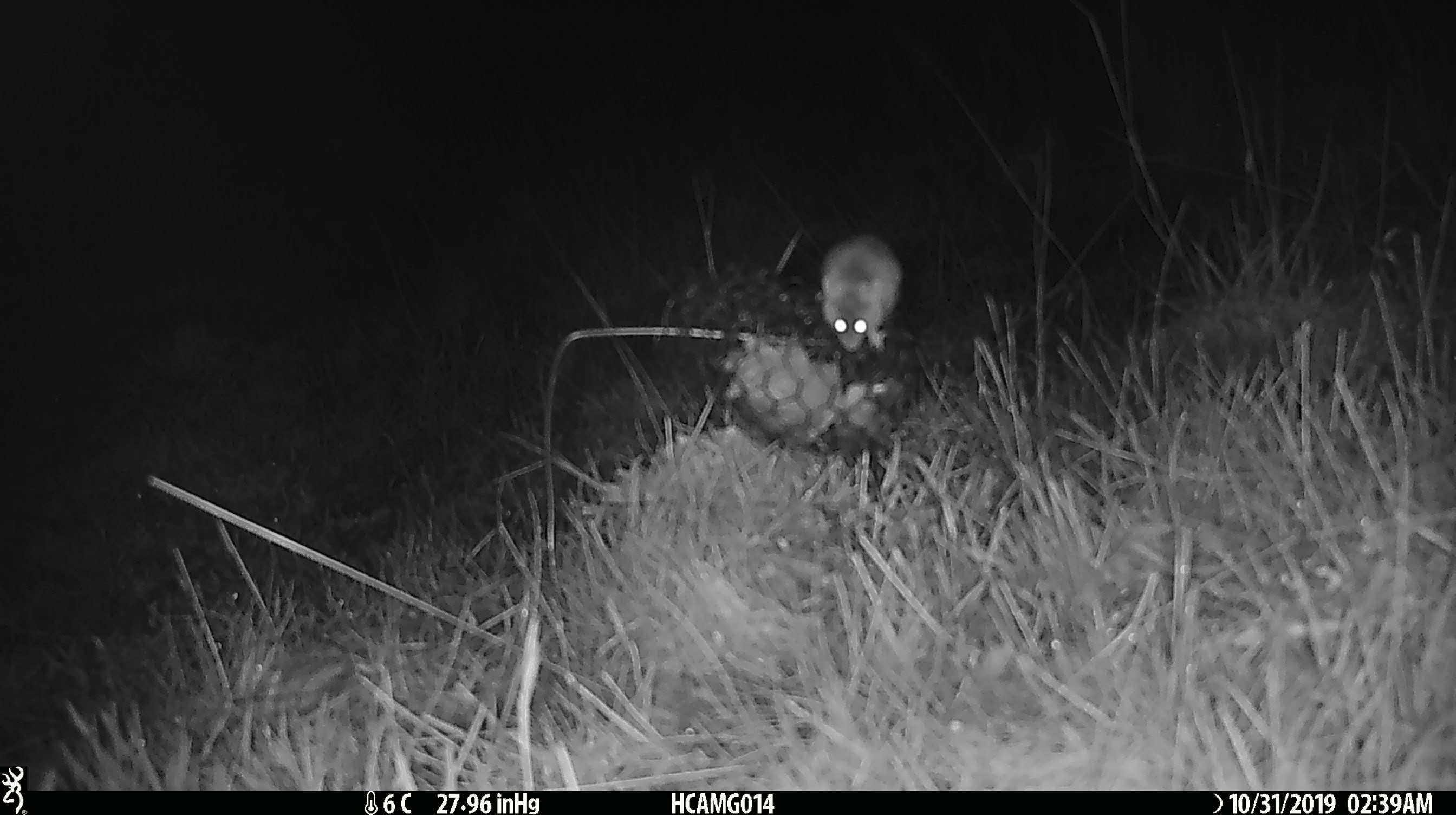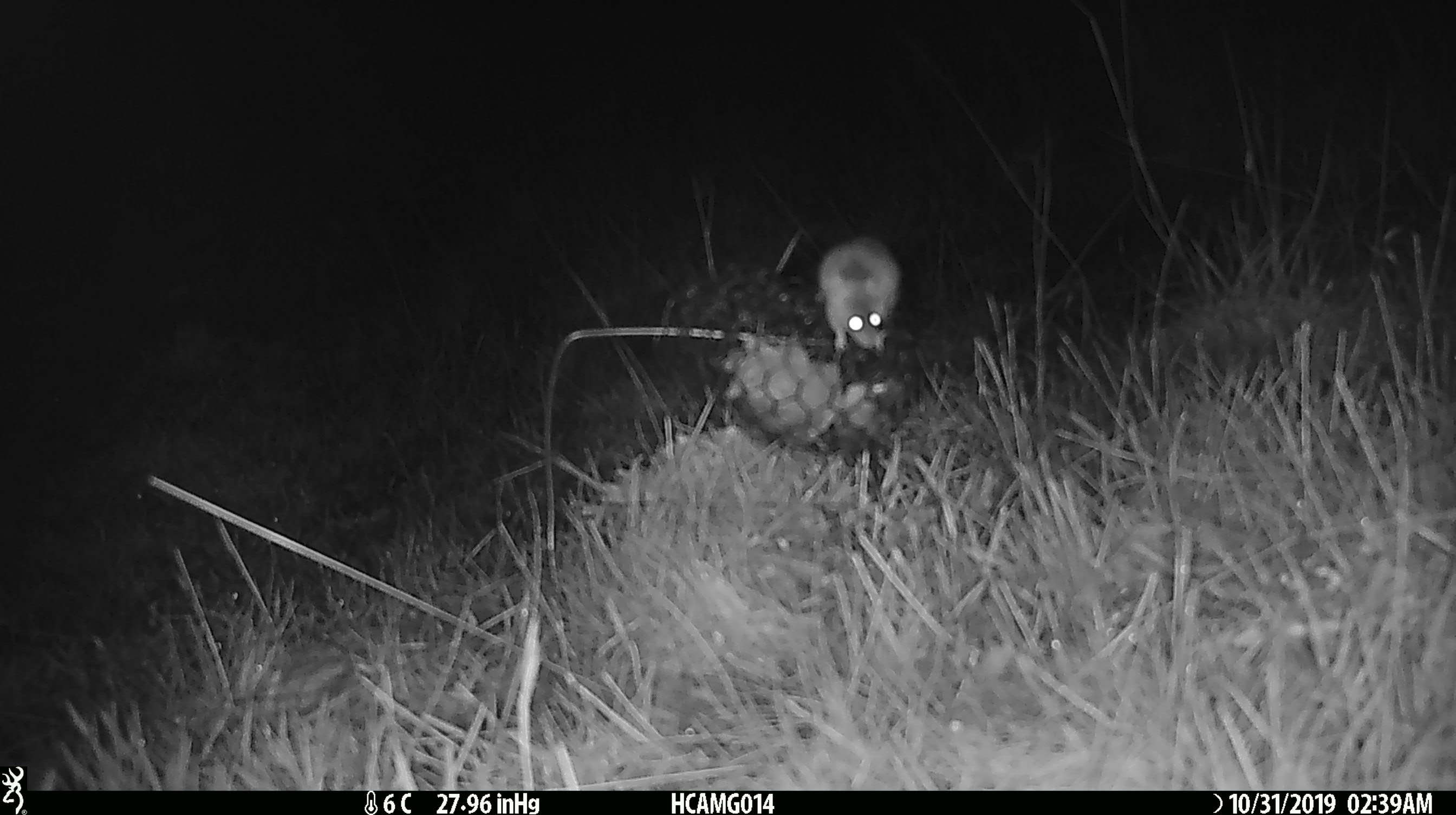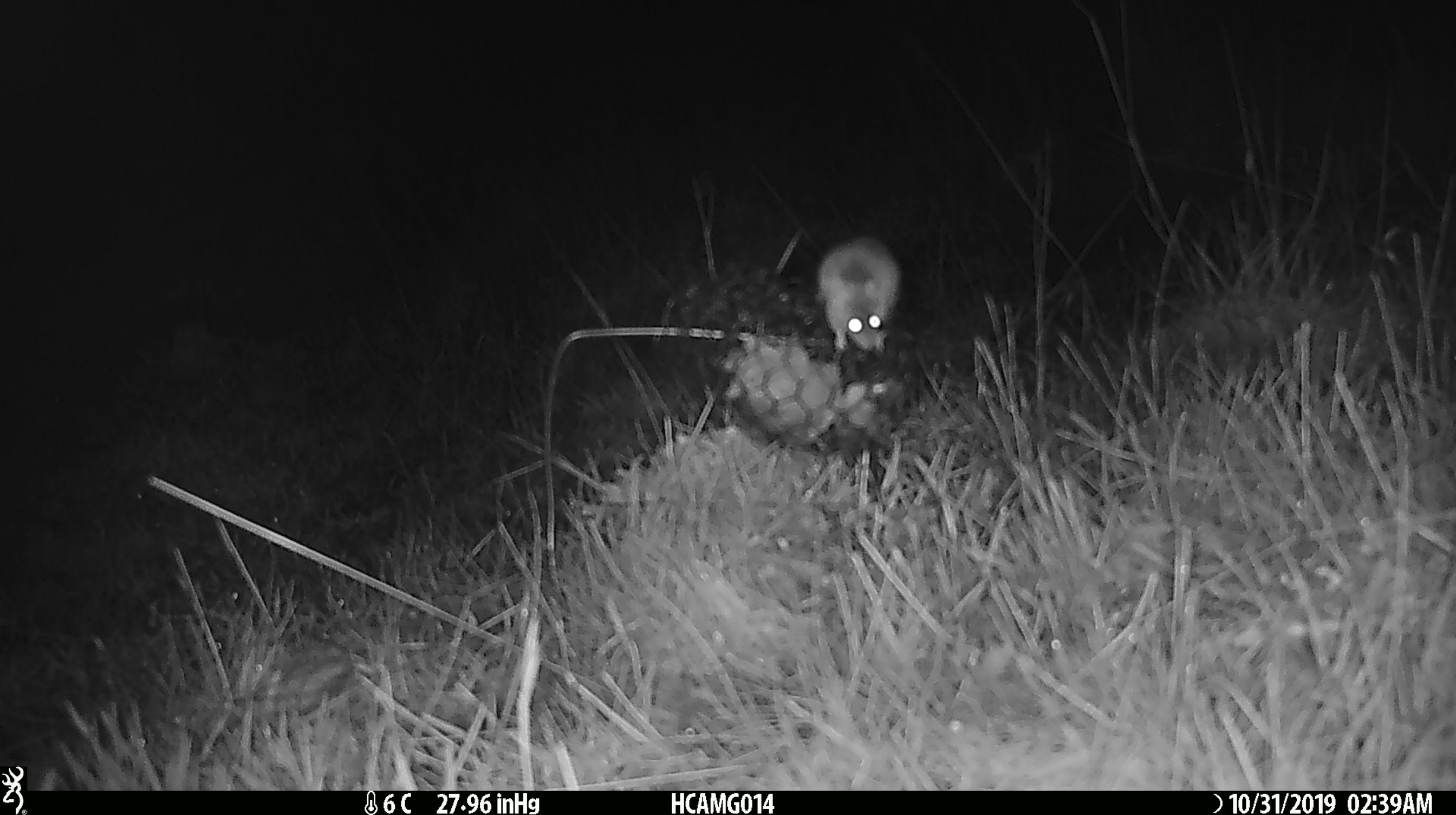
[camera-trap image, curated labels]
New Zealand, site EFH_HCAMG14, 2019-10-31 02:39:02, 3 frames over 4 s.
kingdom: Animalia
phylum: Chordata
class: Mammalia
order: Rodentia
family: Muridae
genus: Mus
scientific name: Mus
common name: mouse